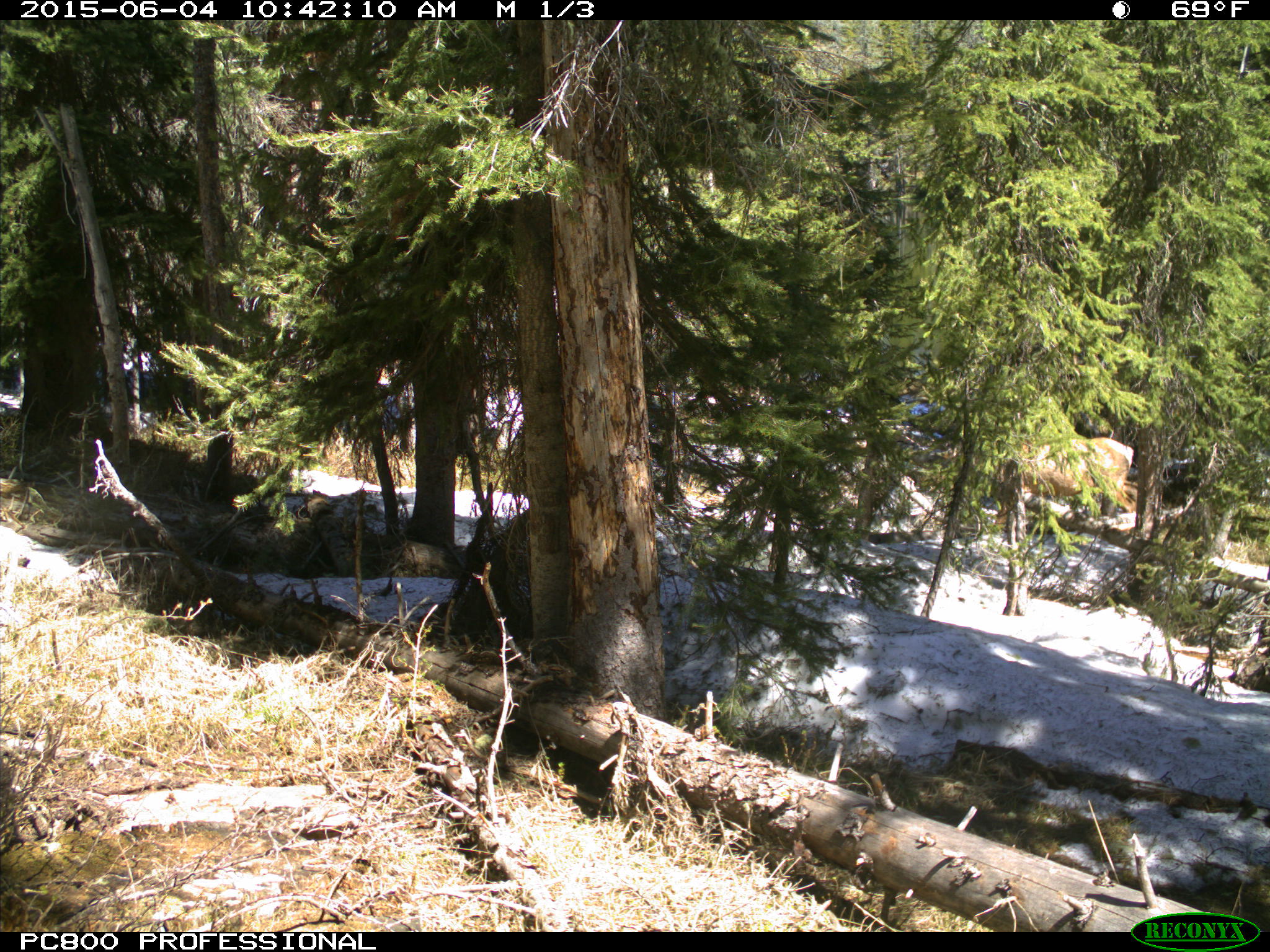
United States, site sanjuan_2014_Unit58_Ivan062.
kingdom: Animalia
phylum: Chordata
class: Mammalia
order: Artiodactyla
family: Cervidae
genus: Cervus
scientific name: Cervus elaphus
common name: red deer